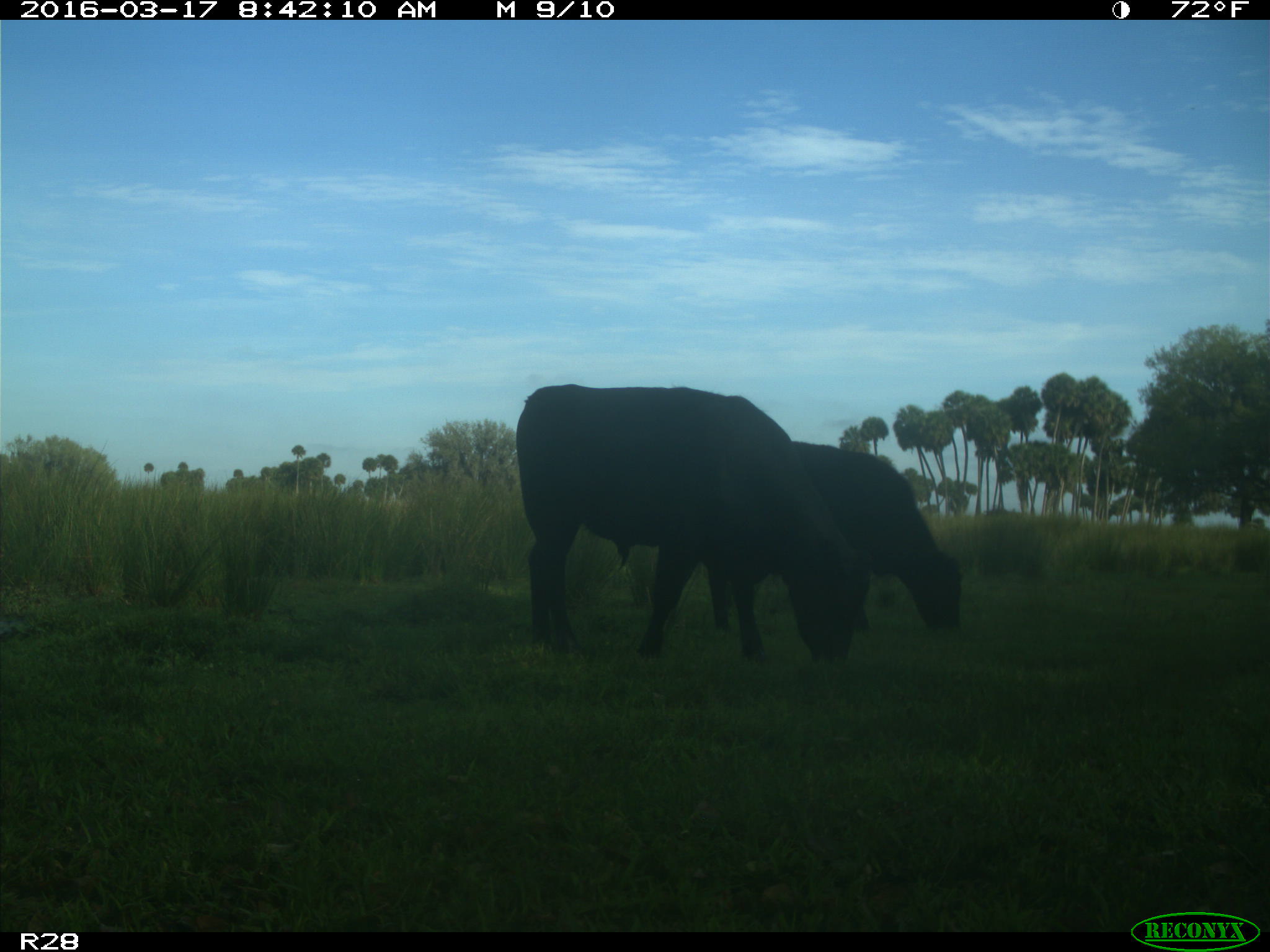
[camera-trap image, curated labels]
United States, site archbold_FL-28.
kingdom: Animalia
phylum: Chordata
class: Mammalia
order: Artiodactyla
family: Bovidae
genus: Bos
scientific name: Bos taurus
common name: domestic cow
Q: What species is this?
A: Bos taurus (domestic cow).